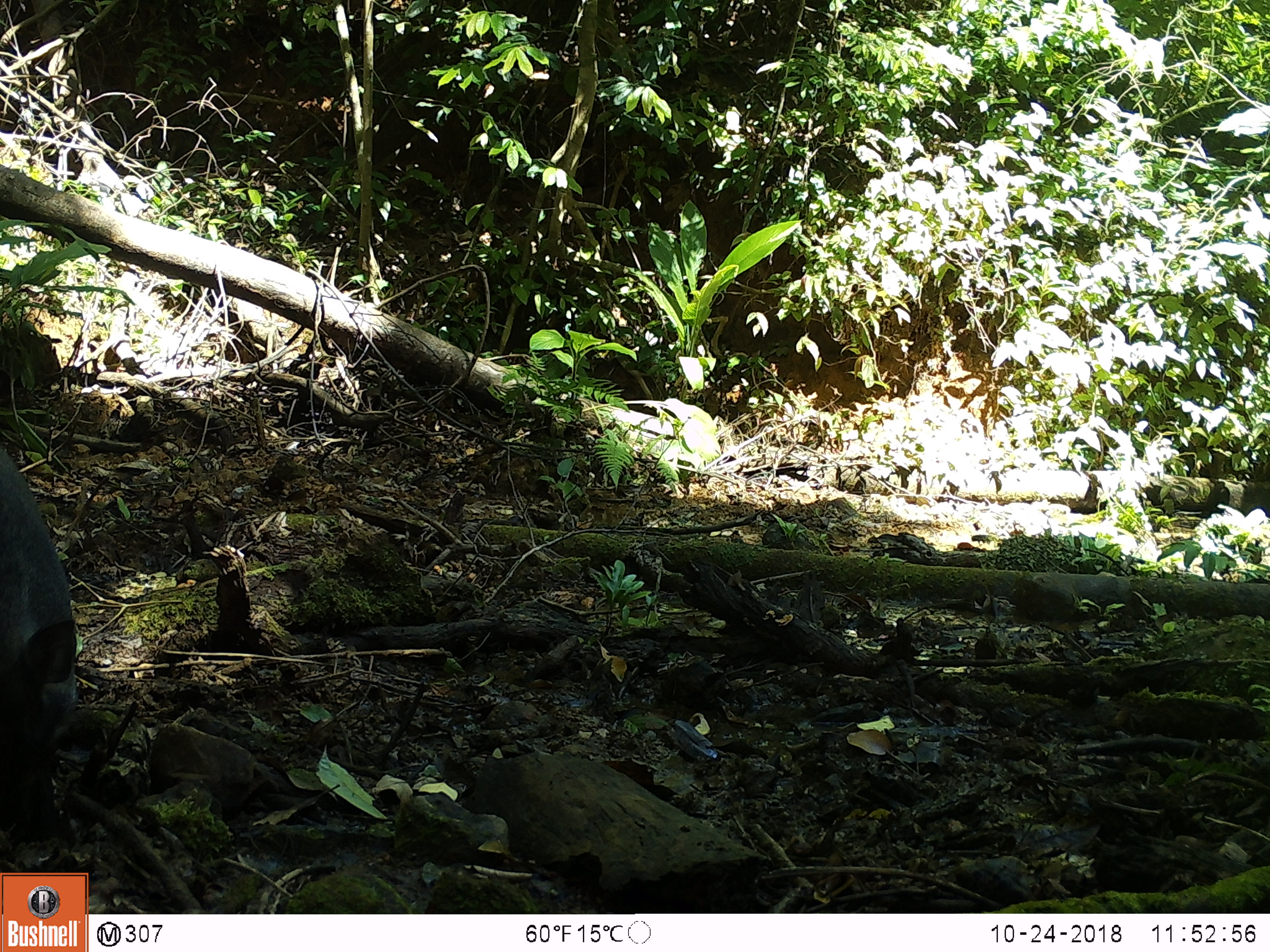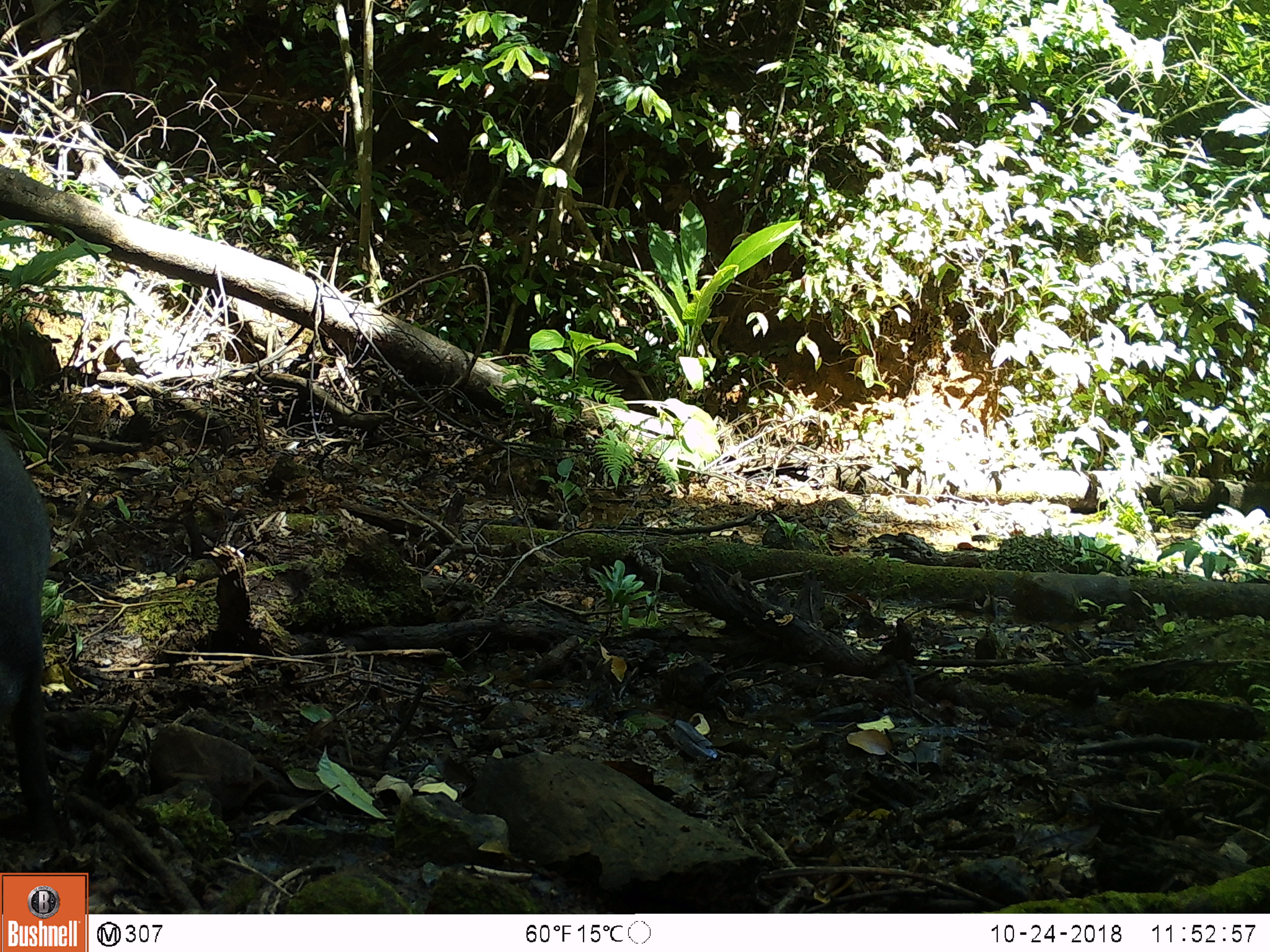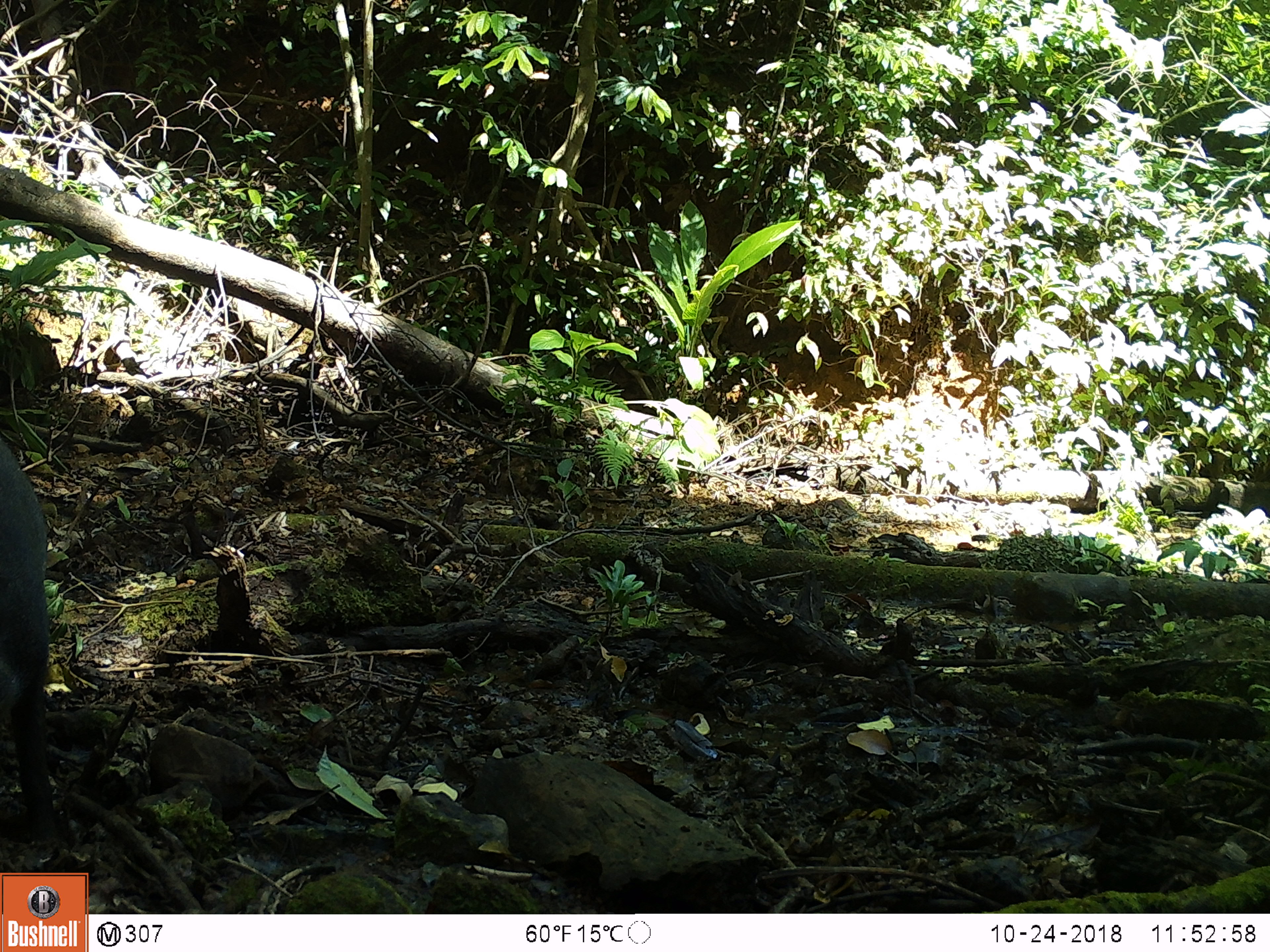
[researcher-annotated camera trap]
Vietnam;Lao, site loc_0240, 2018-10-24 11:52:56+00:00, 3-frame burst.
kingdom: Animalia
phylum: Chordata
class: Mammalia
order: Artiodactyla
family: Suidae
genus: Sus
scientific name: Sus scrofa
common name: eurasian wild pig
Eurasian wild pig (Sus scrofa). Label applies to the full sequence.